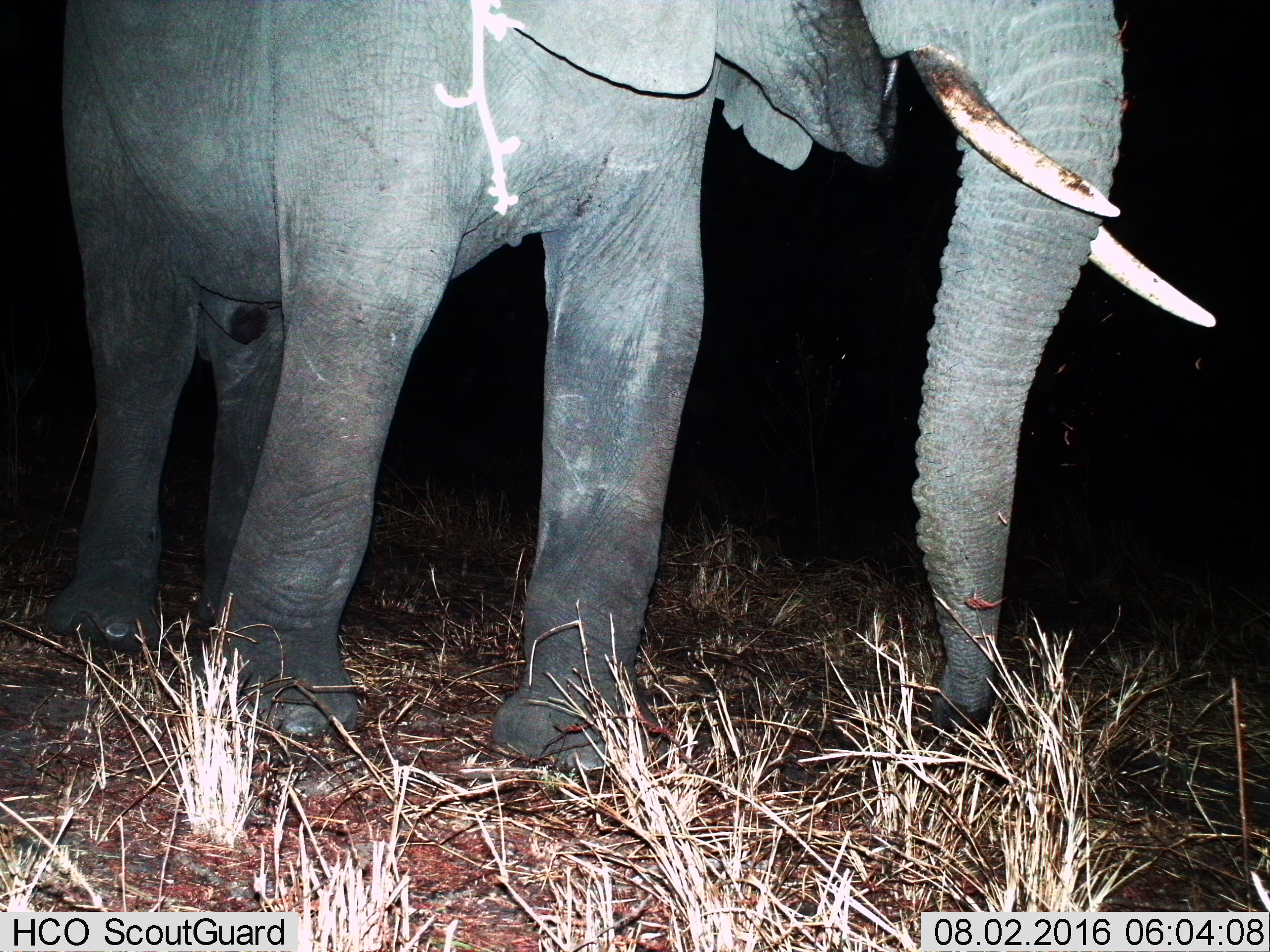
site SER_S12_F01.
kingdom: Animalia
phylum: Chordata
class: Mammalia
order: Proboscidea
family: Elephantidae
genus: Loxodonta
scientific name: Loxodonta africana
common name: african bush elephant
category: elephant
Elephant (african bush elephant) (Loxodonta africana), count 1. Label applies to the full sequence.